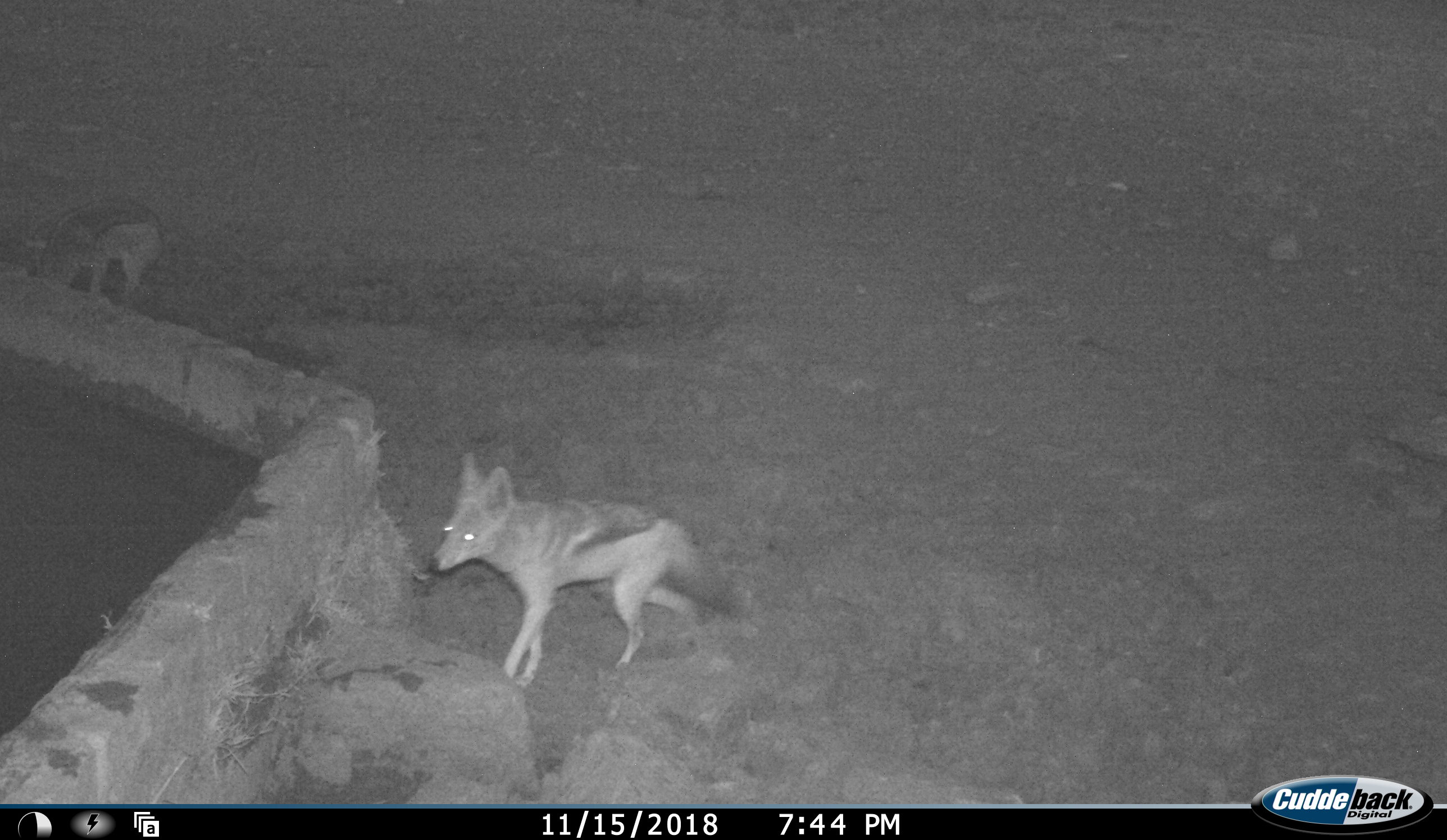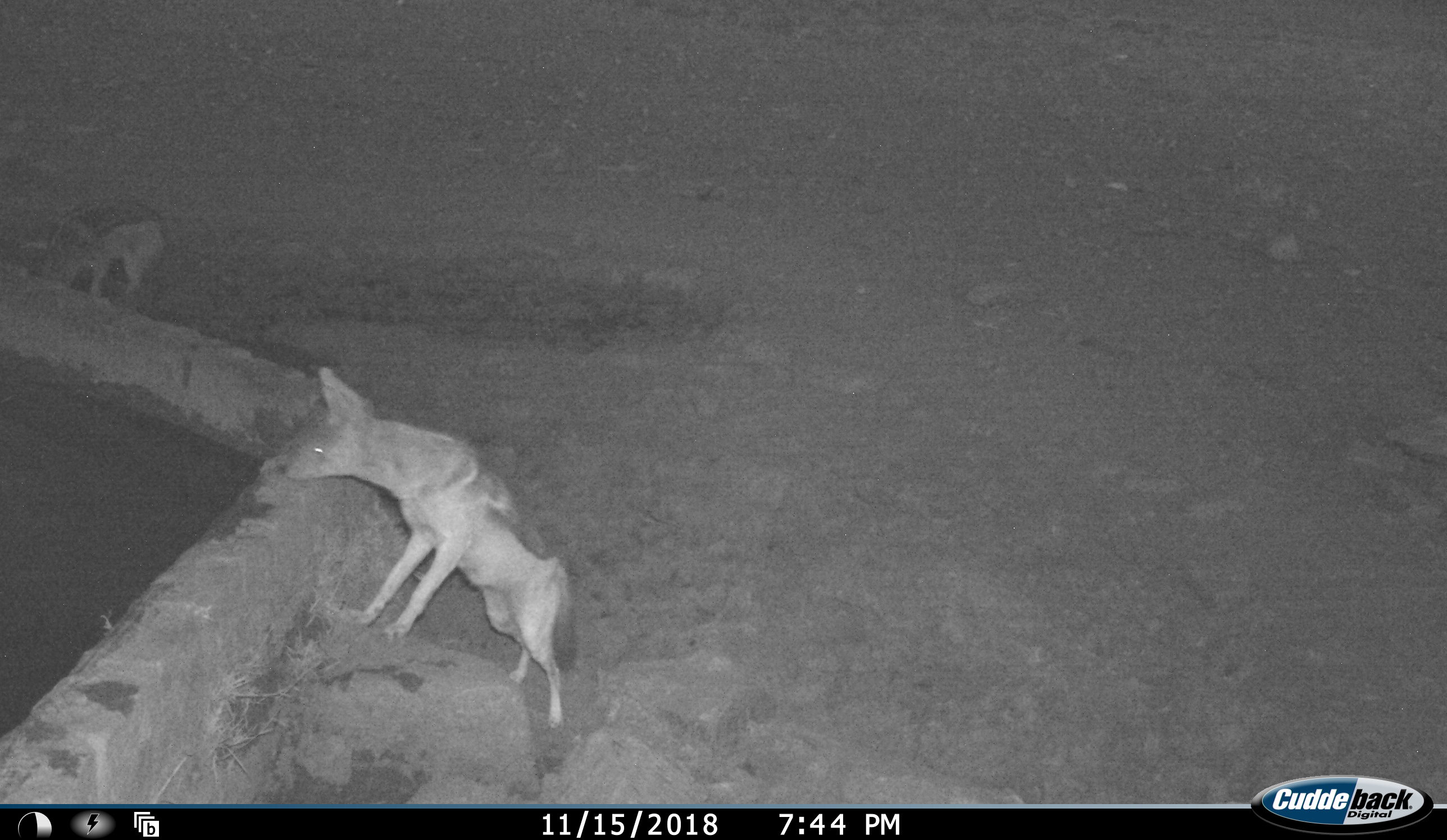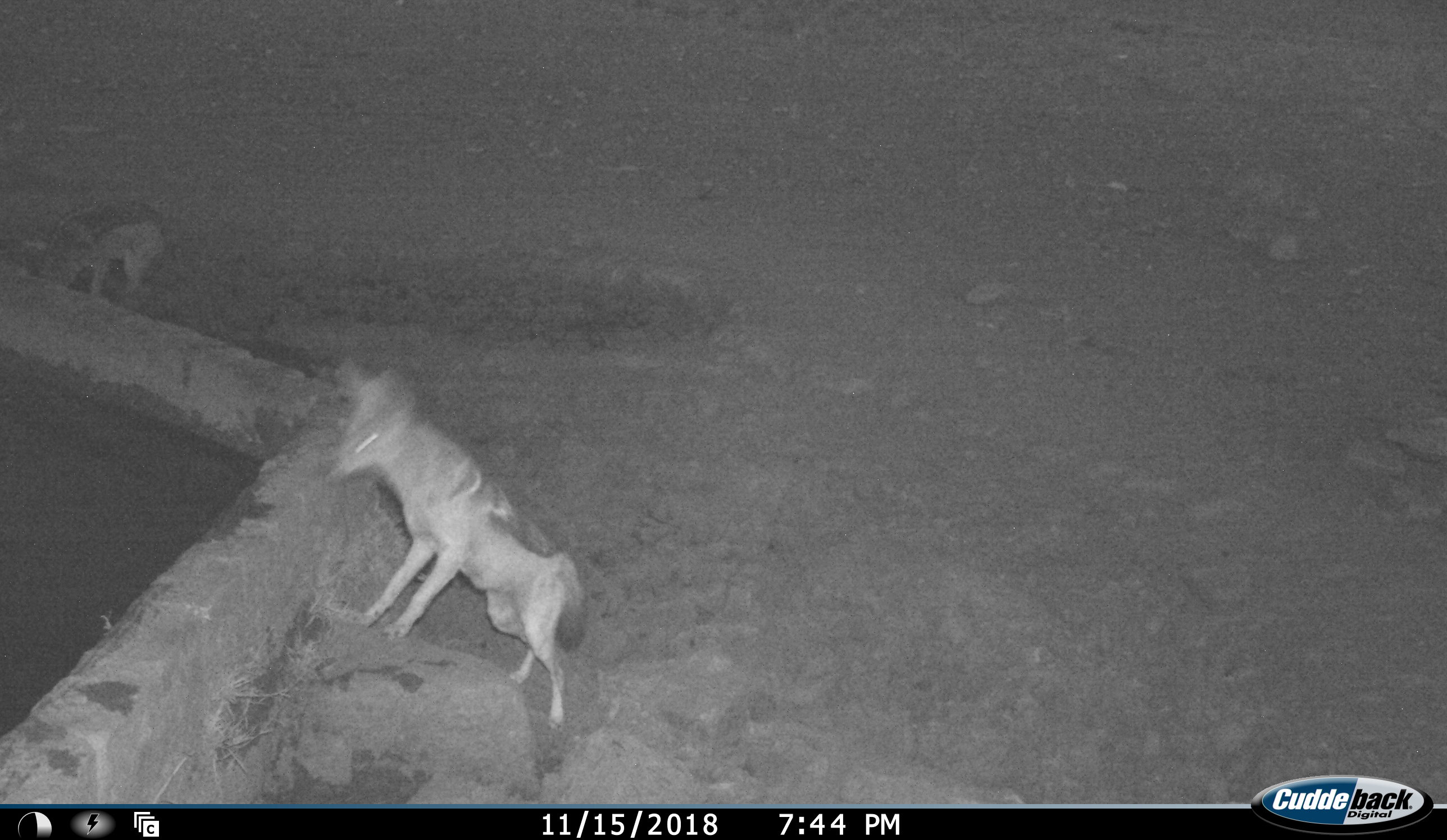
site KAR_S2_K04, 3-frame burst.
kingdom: Animalia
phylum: Chordata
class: Mammalia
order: Carnivora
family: Canidae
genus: Lupulella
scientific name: Lupulella mesomelas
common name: black-backed jackal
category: jackalblackbacked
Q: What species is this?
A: Jackalblackbacked (black-backed jackal) (Lupulella mesomelas).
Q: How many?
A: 2.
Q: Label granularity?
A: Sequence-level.